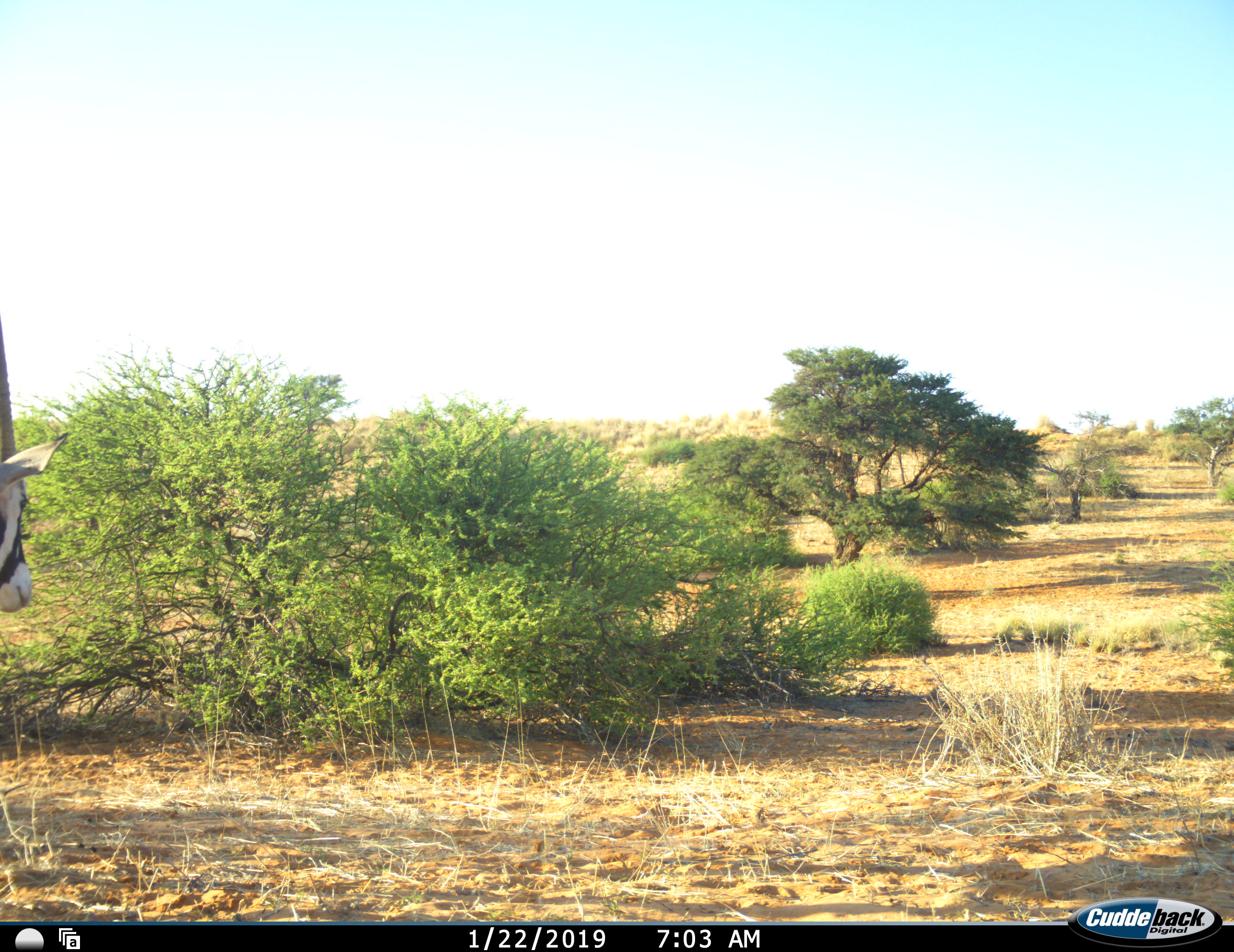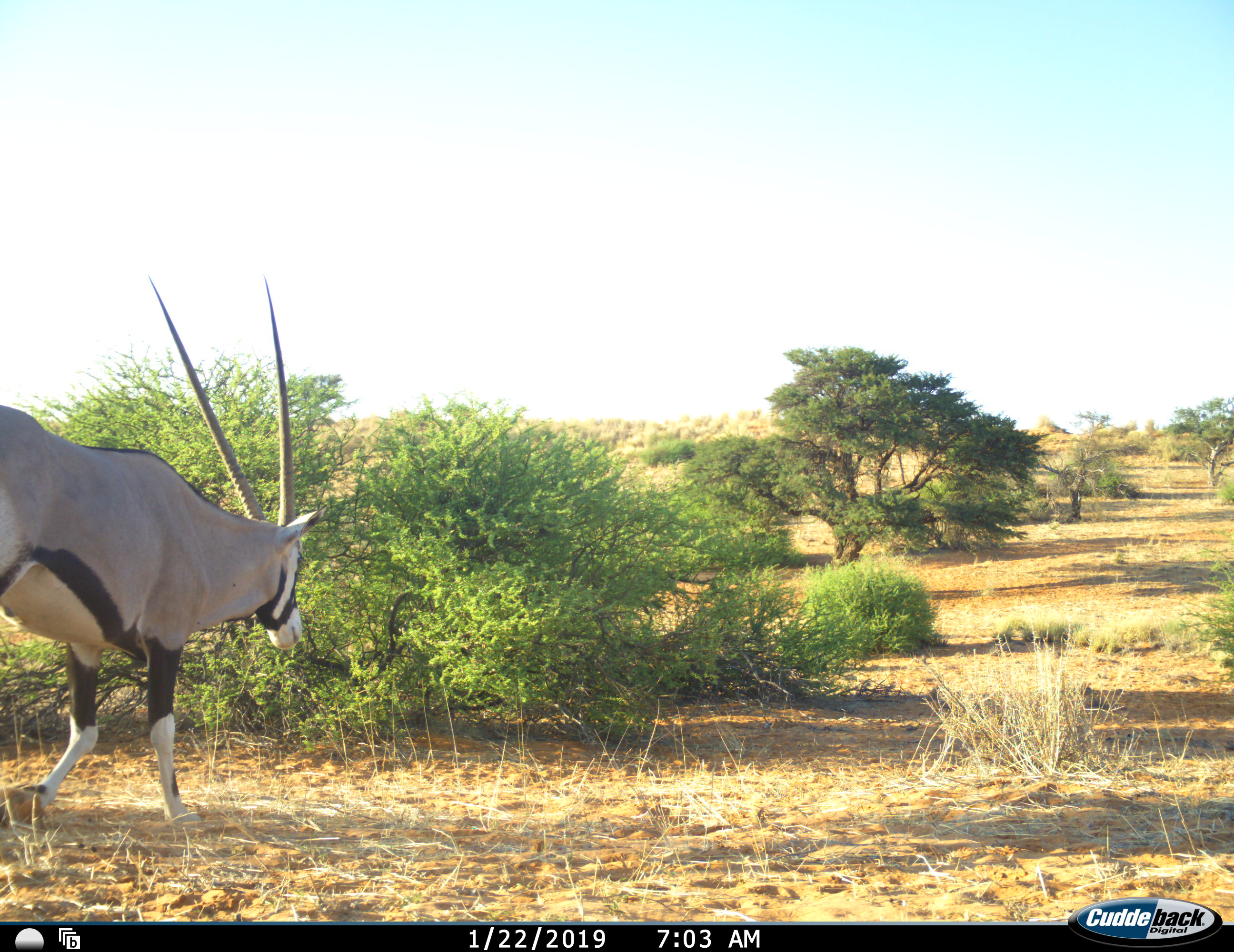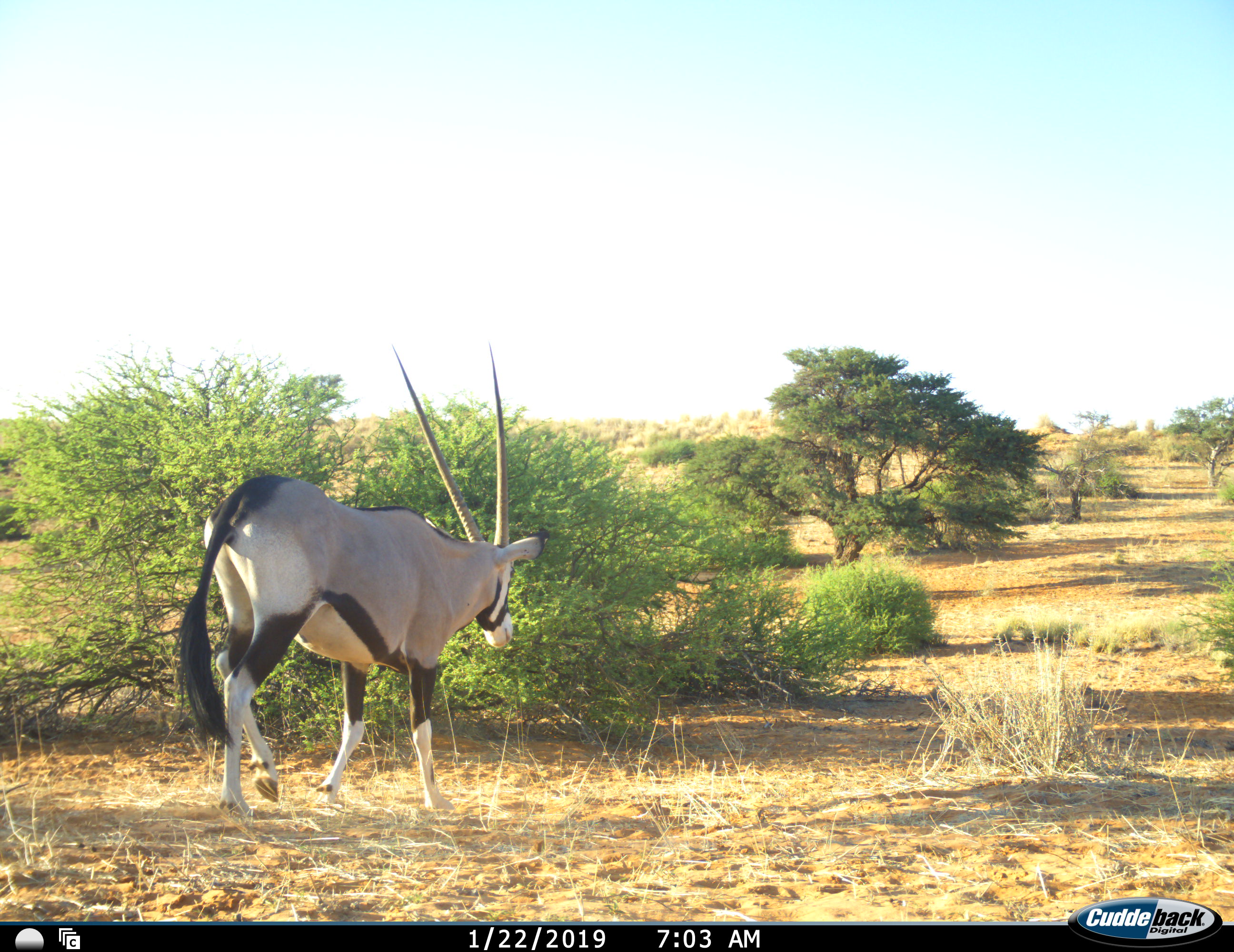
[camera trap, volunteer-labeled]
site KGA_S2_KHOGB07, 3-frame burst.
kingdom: Animalia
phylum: Chordata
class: Mammalia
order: Artiodactyla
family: Bovidae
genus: Oryx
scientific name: Oryx gazella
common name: gemsbok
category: oryx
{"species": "oryx (gemsbok) (Oryx gazella)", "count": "1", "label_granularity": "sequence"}